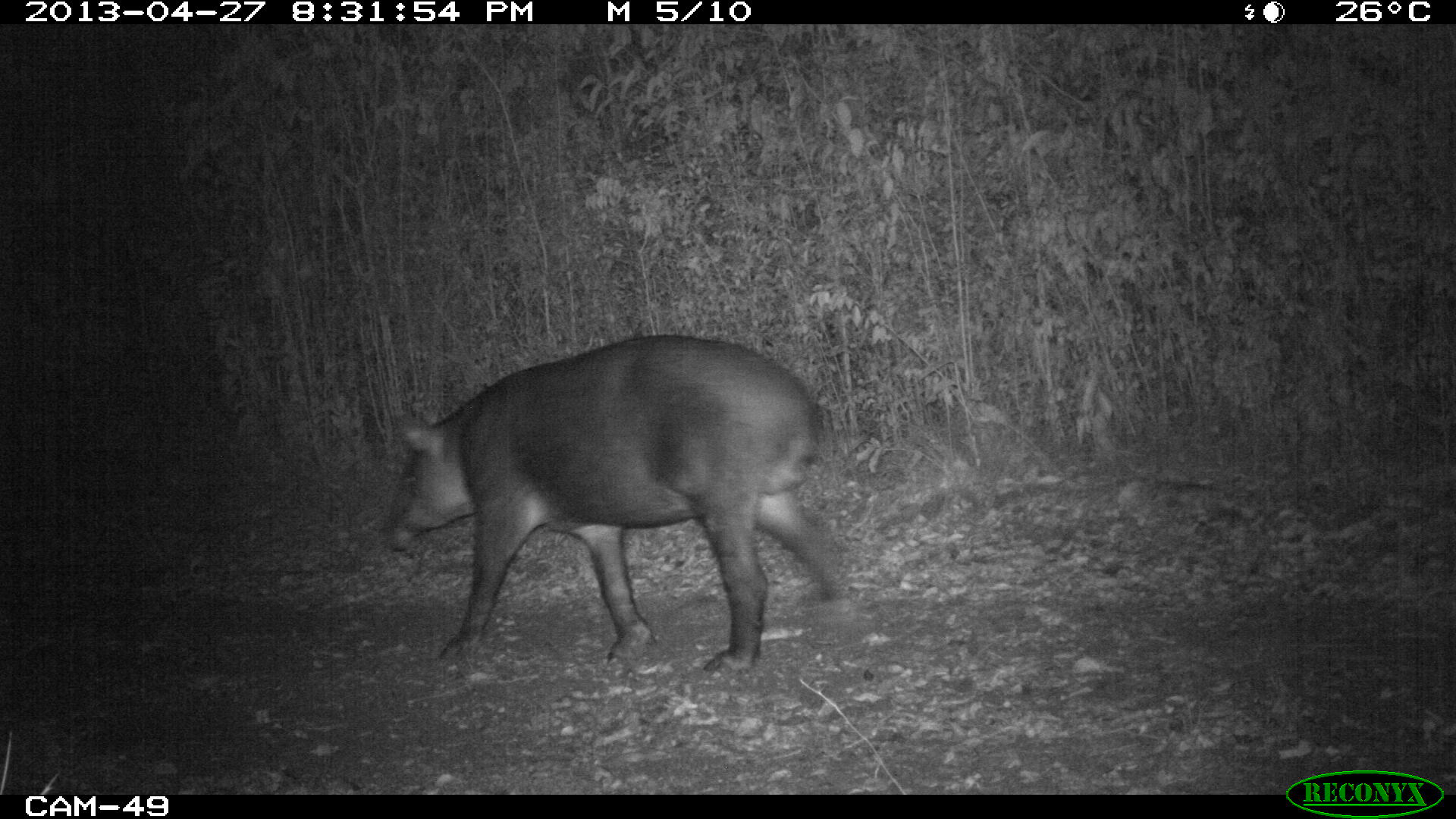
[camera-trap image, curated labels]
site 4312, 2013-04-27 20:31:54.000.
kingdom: Animalia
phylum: Chordata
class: Mammalia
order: Perissodactyla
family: Tapiridae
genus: Tapirus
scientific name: Tapirus bairdii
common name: baird's tapir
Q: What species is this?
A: Tapirus bairdii (baird's tapir).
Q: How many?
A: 1.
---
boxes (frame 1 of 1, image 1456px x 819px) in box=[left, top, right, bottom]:
tapirus bairdii: box=[380, 331, 842, 677]